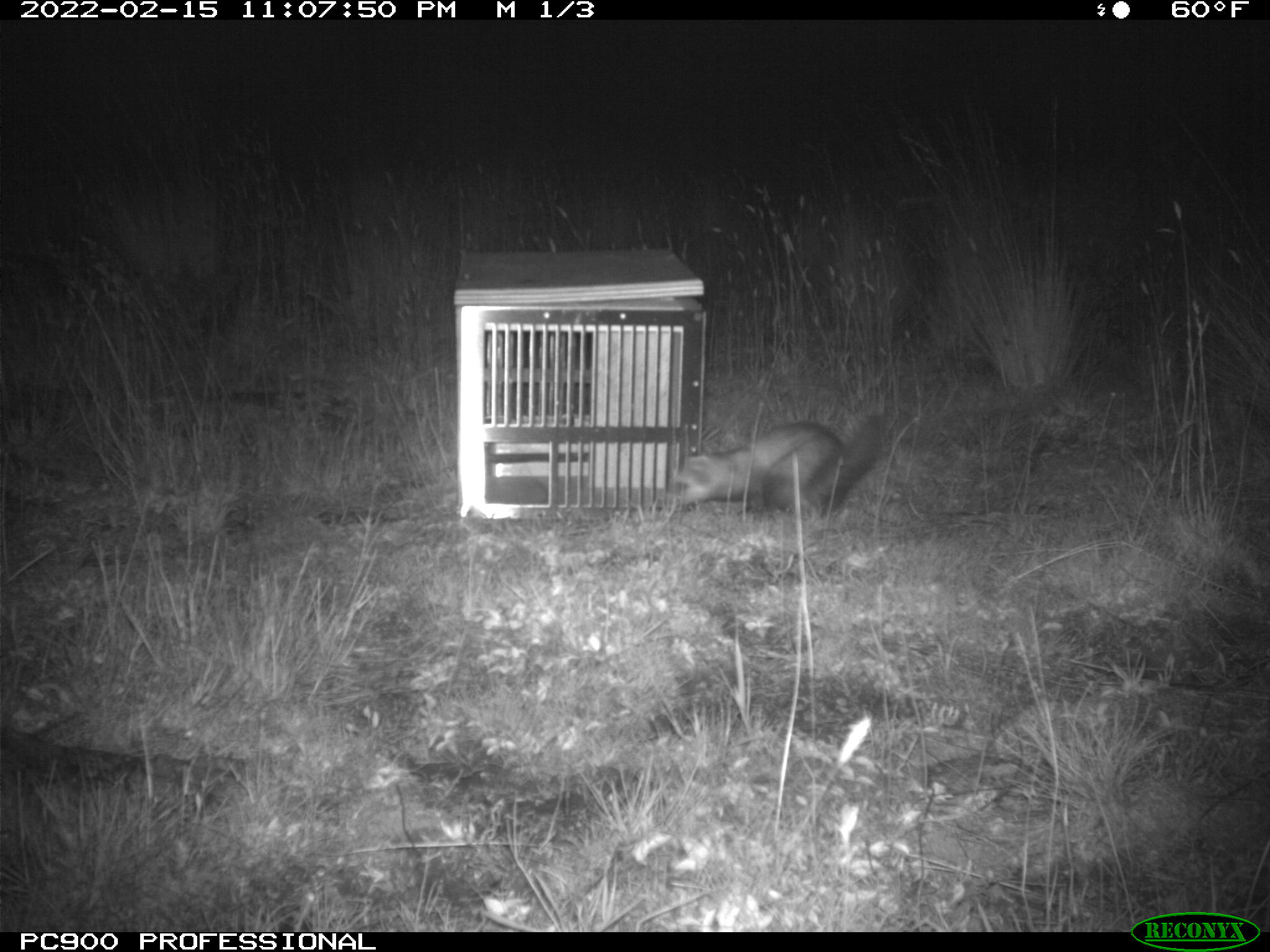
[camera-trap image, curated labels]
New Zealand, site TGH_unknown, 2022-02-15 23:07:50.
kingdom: Animalia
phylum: Chordata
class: Mammalia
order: Carnivora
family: Mustelidae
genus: Mustela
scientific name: Mustela furo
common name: ferret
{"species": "ferret (Mustela furo)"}